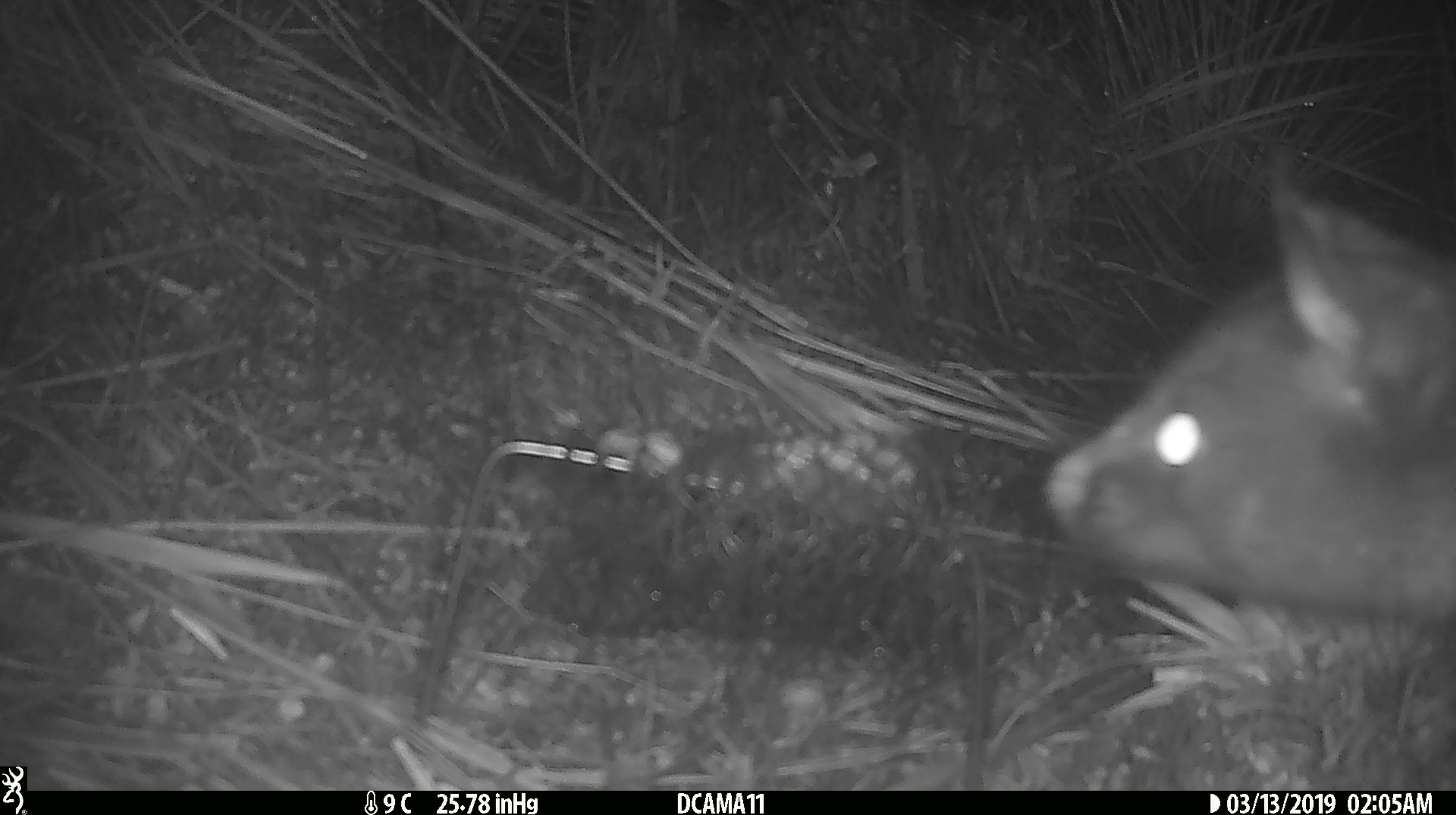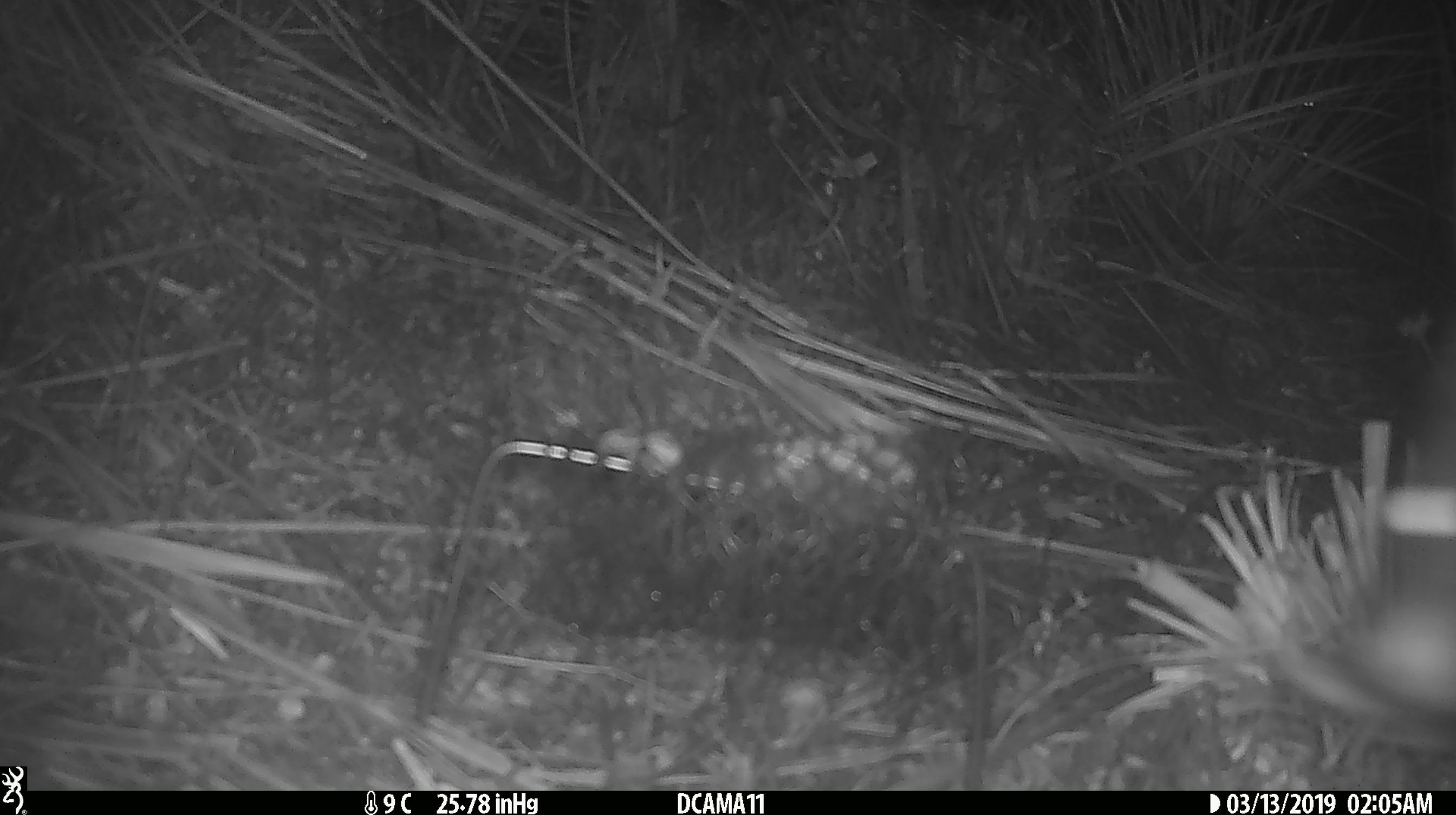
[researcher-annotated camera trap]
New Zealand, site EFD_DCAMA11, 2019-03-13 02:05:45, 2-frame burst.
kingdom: Animalia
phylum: Chordata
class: Mammalia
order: Diprotodontia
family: Phalangeridae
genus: Trichosurus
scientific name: Trichosurus vulpecula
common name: common brushtail possum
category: possum